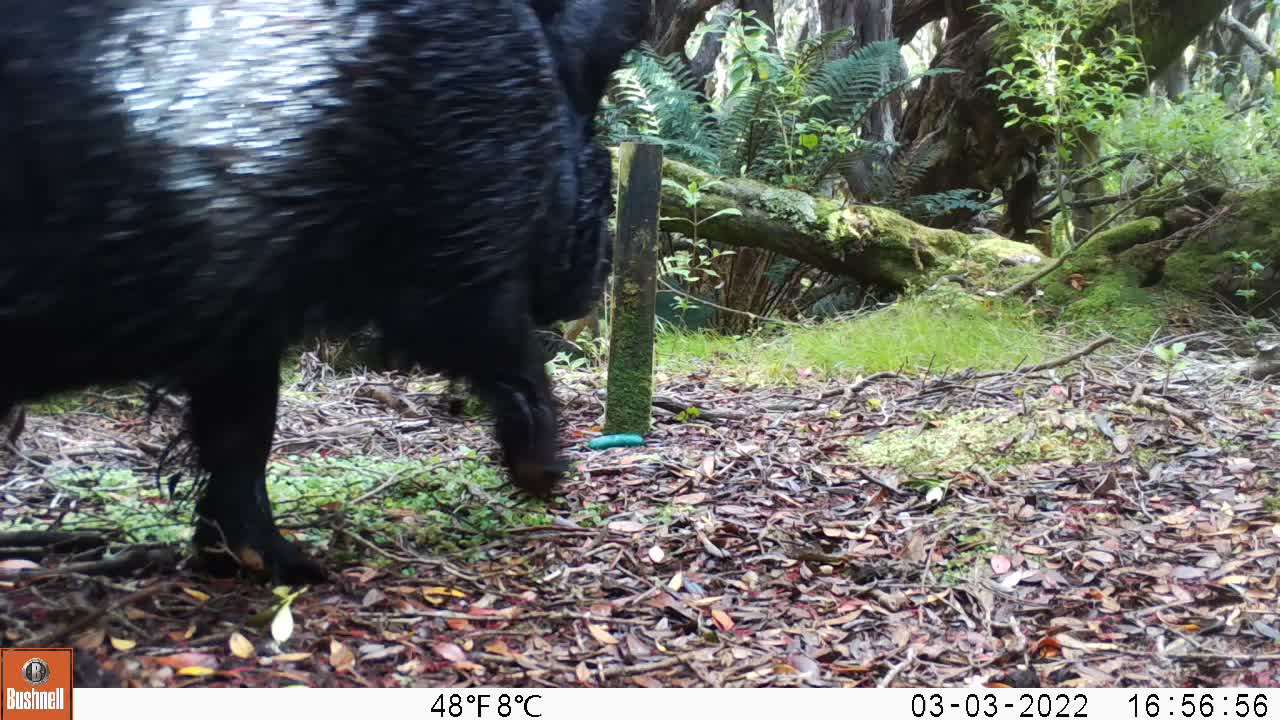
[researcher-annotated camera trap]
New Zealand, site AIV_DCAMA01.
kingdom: Animalia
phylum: Chordata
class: Mammalia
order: Artiodactyla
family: Suidae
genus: Sus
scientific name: Sus scrofa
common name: pig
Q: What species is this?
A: Pig (Sus scrofa).